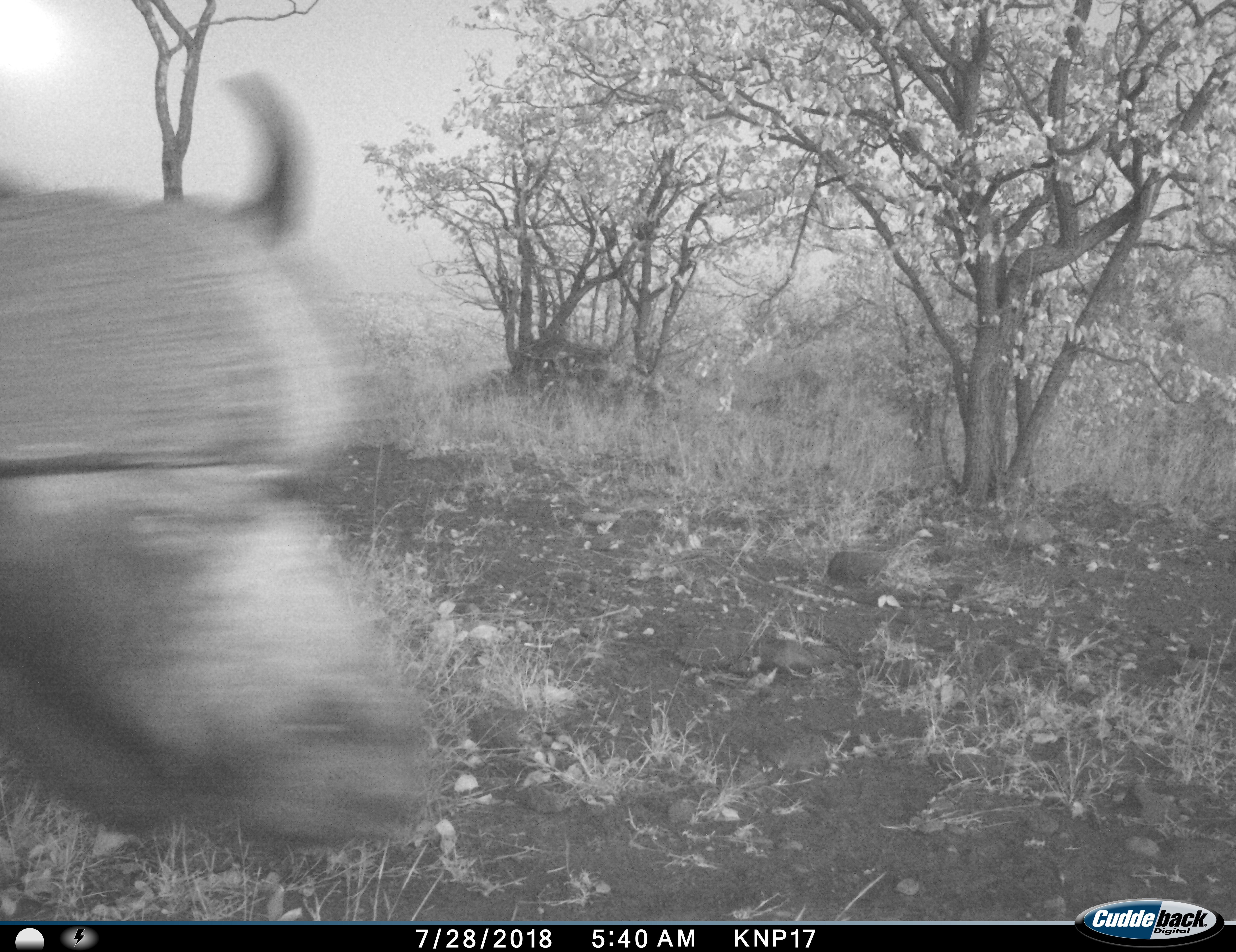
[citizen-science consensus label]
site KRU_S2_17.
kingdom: Animalia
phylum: Chordata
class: Mammalia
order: Artiodactyla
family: Bovidae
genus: Syncerus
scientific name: Syncerus caffer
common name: african buffalo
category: buffalo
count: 1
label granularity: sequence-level